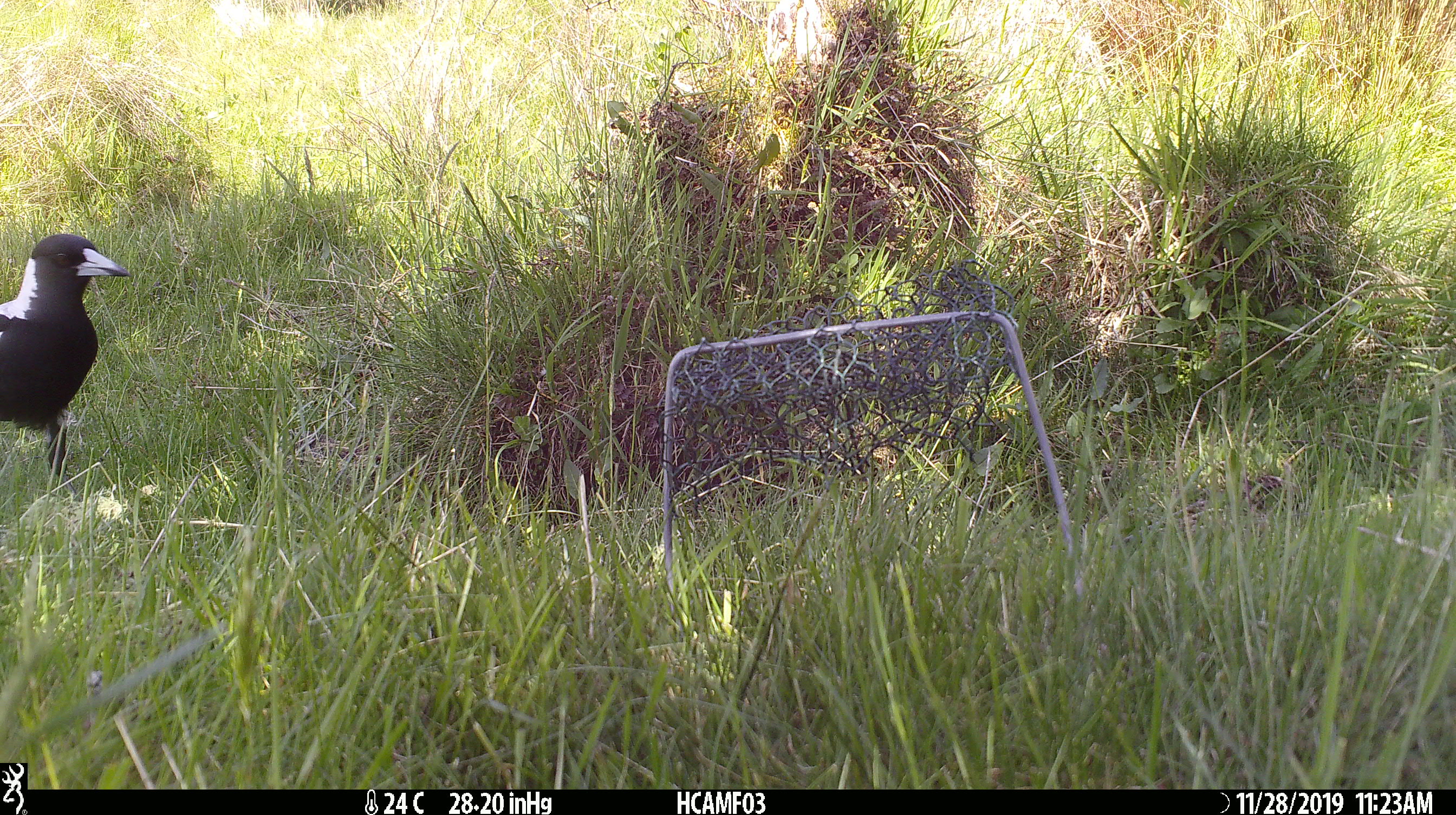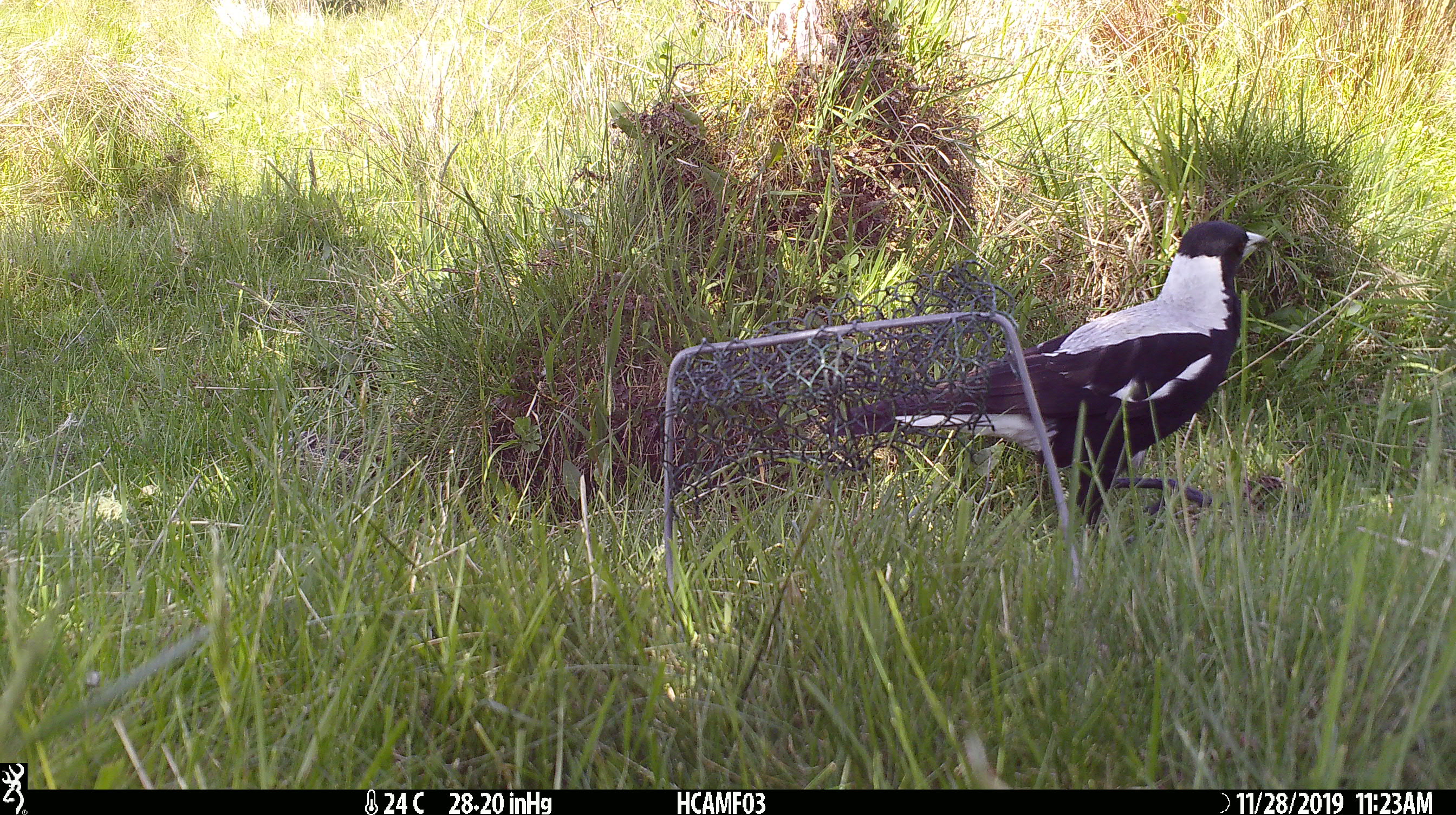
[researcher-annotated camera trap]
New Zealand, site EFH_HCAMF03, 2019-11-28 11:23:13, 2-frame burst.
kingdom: Animalia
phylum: Chordata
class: Aves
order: Passeriformes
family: Artamidae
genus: Gymnorhina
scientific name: Gymnorhina tibicen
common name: australian magpie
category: magpie